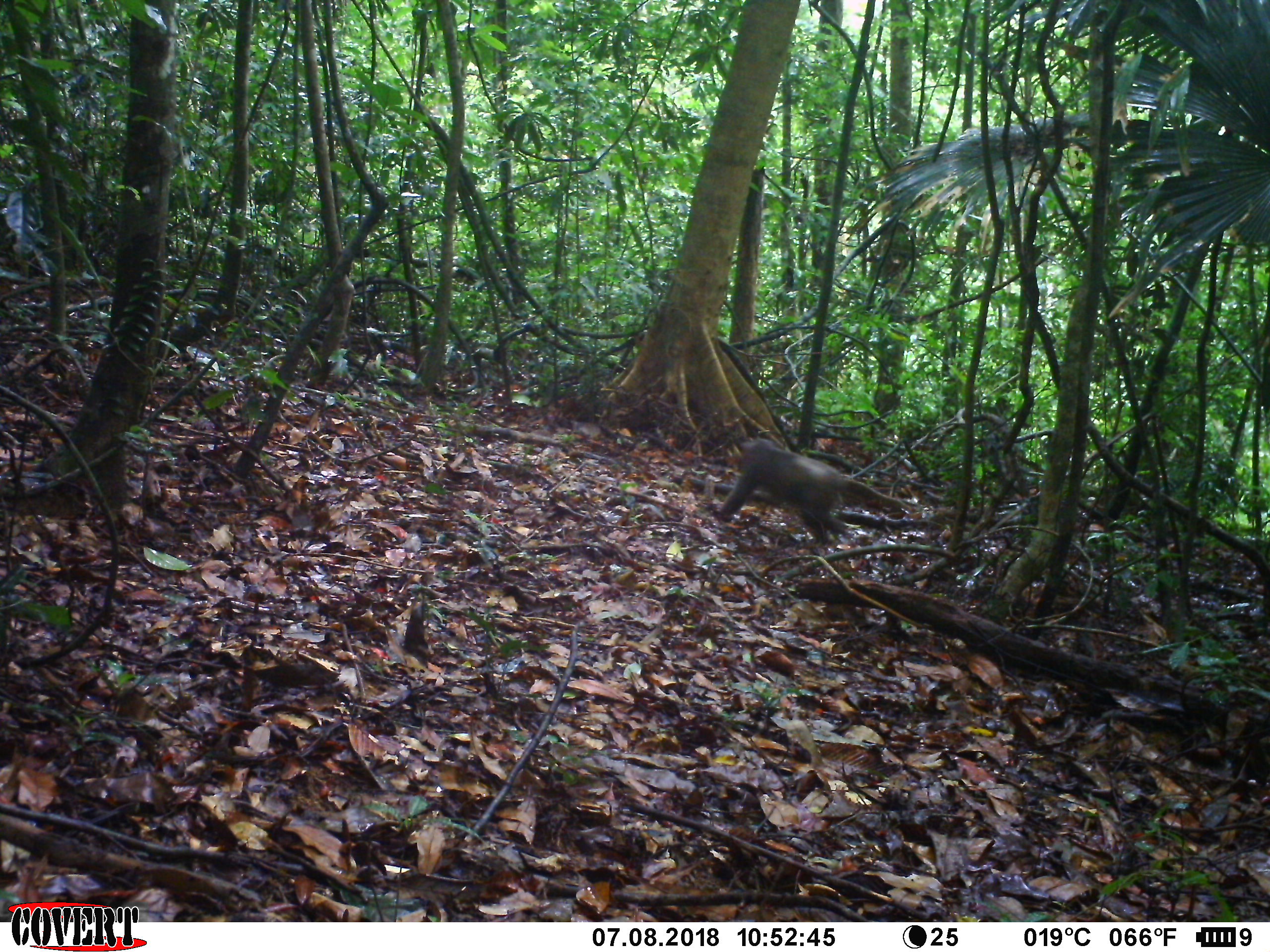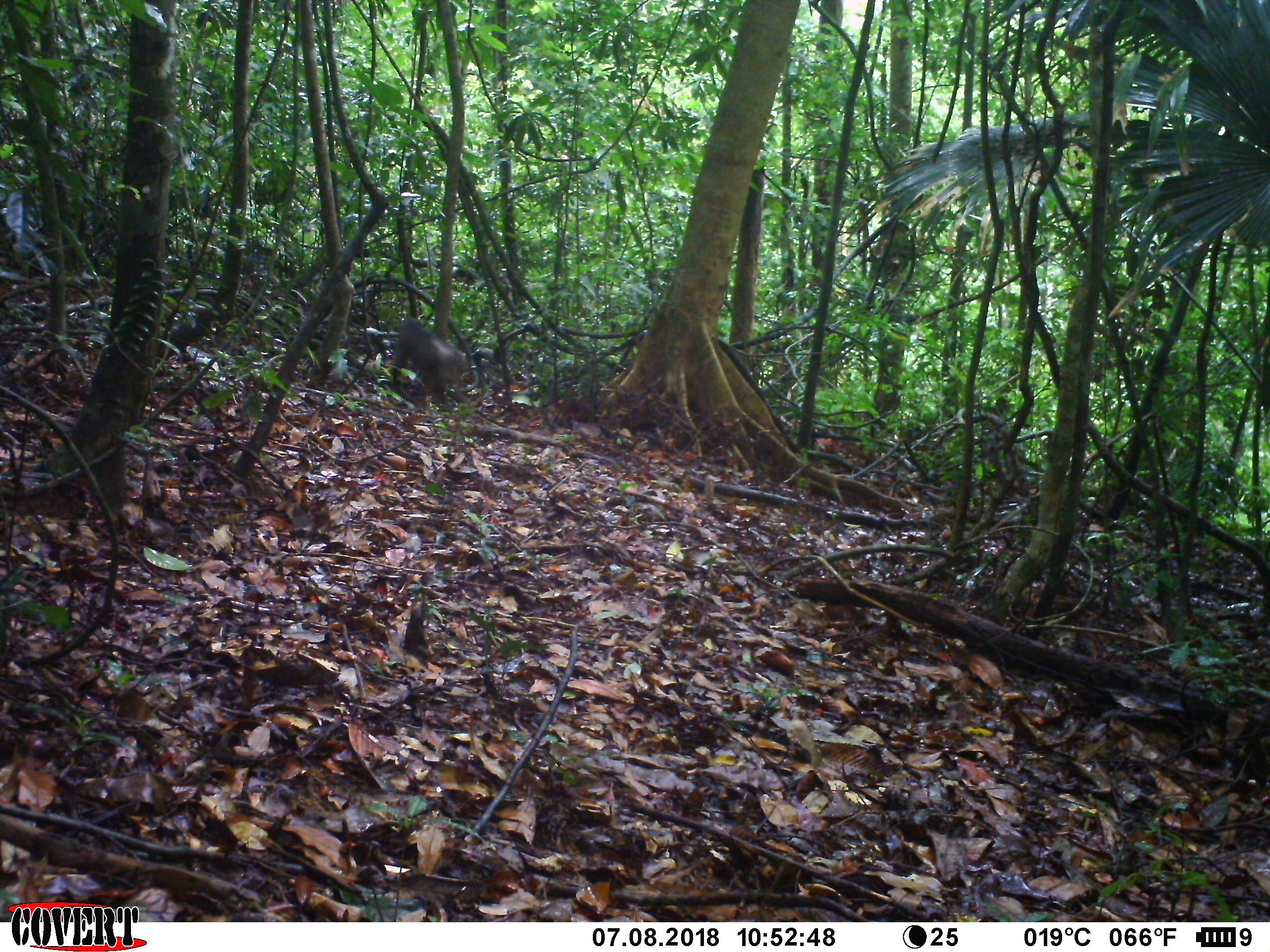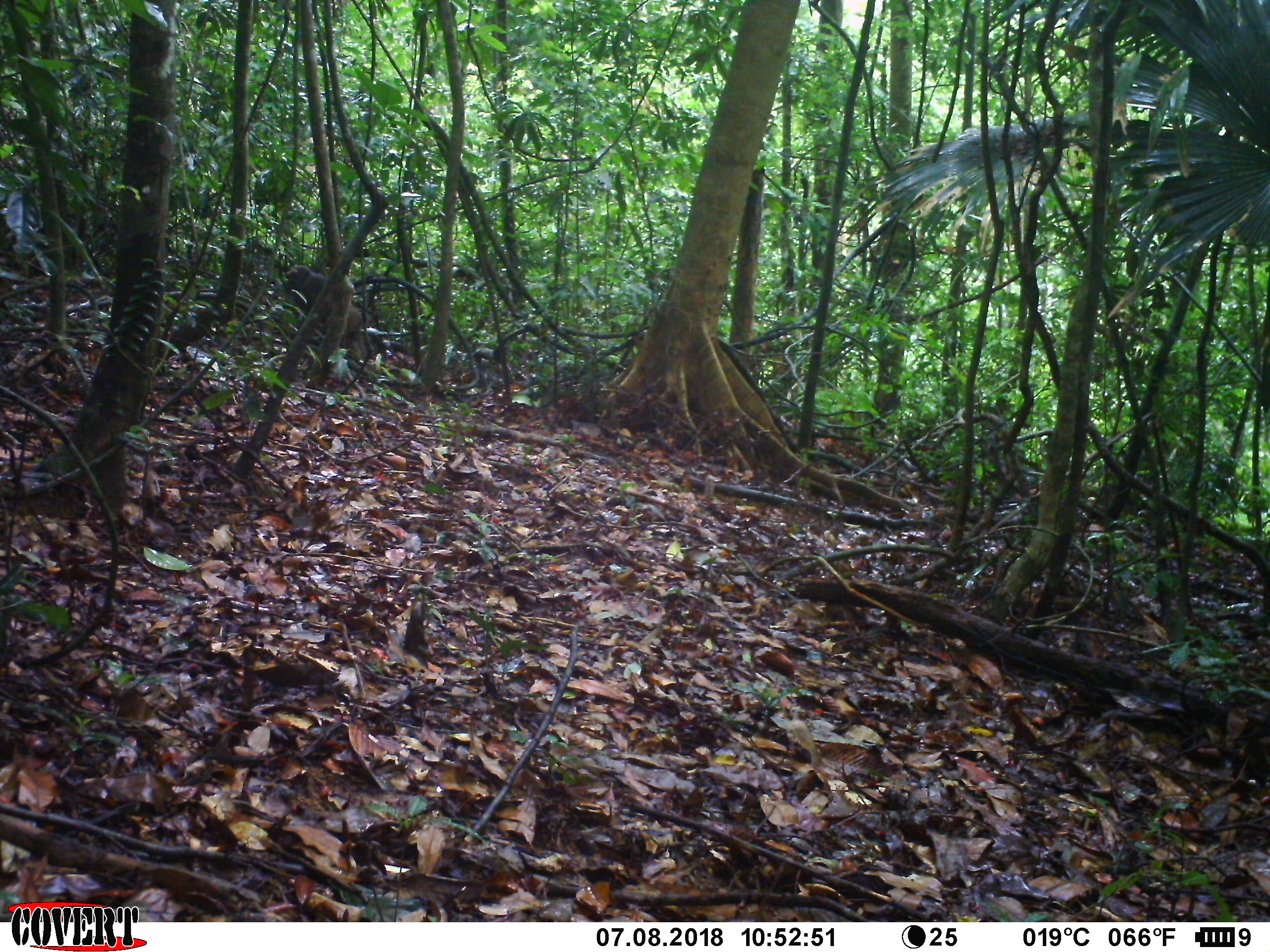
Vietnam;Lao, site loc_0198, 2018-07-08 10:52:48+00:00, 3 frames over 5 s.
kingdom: Animalia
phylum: Chordata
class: Mammalia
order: Primates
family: Cercopithecidae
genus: Macaca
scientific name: Macaca arctoides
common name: stump-tailed macaque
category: stump tailed macaque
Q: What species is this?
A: Stump tailed macaque (stump-tailed macaque) (Macaca arctoides).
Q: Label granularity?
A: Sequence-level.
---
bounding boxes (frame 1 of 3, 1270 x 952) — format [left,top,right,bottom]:
stump tailed macaque: [719,437,904,545]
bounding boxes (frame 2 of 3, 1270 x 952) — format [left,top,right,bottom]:
stump tailed macaque: [390,316,468,404]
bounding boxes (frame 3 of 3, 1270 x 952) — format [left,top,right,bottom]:
stump tailed macaque: [287,266,365,358]